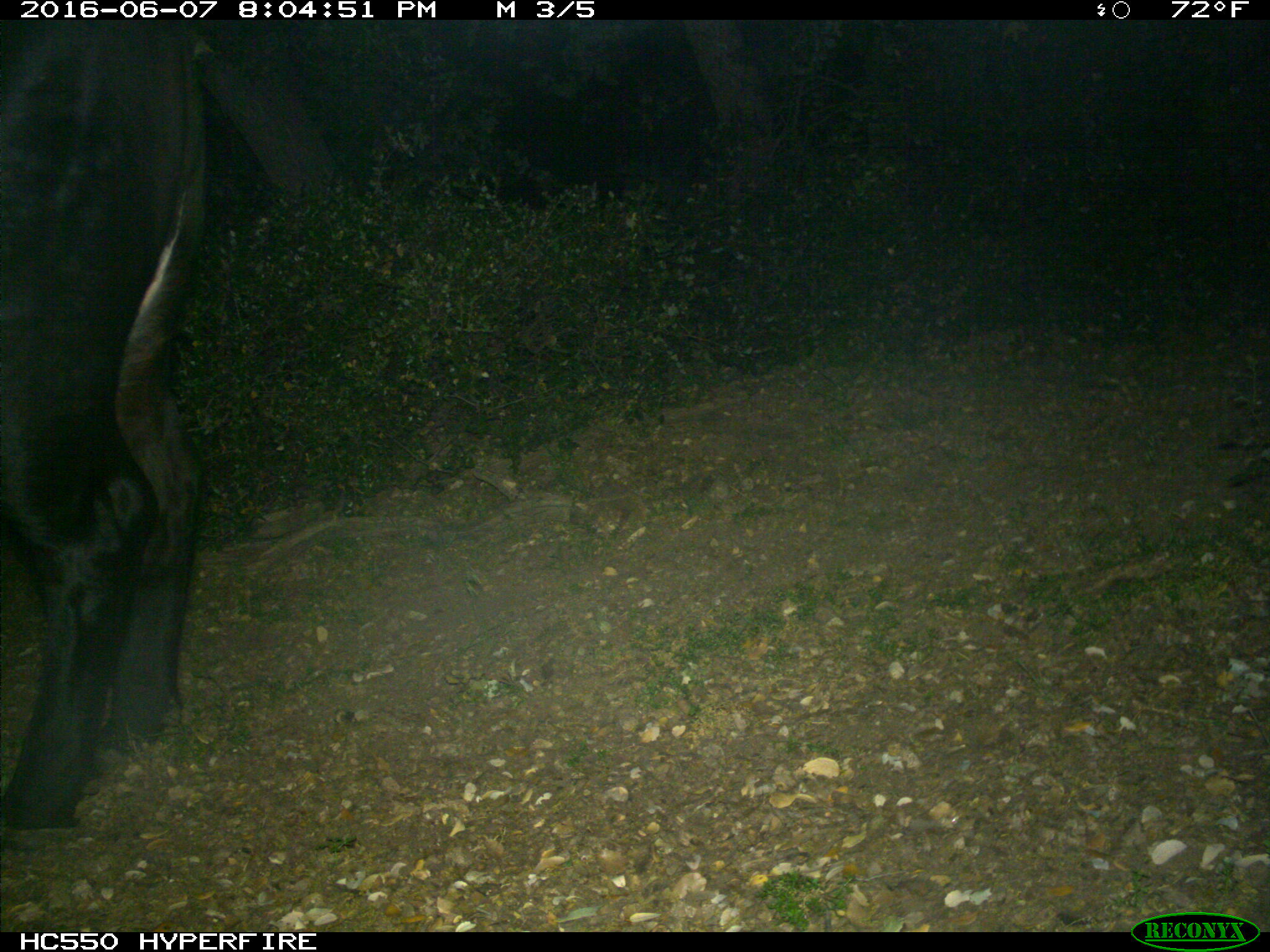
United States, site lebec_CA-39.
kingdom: Animalia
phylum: Chordata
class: Mammalia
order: Artiodactyla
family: Bovidae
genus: Bos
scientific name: Bos taurus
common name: domestic cow